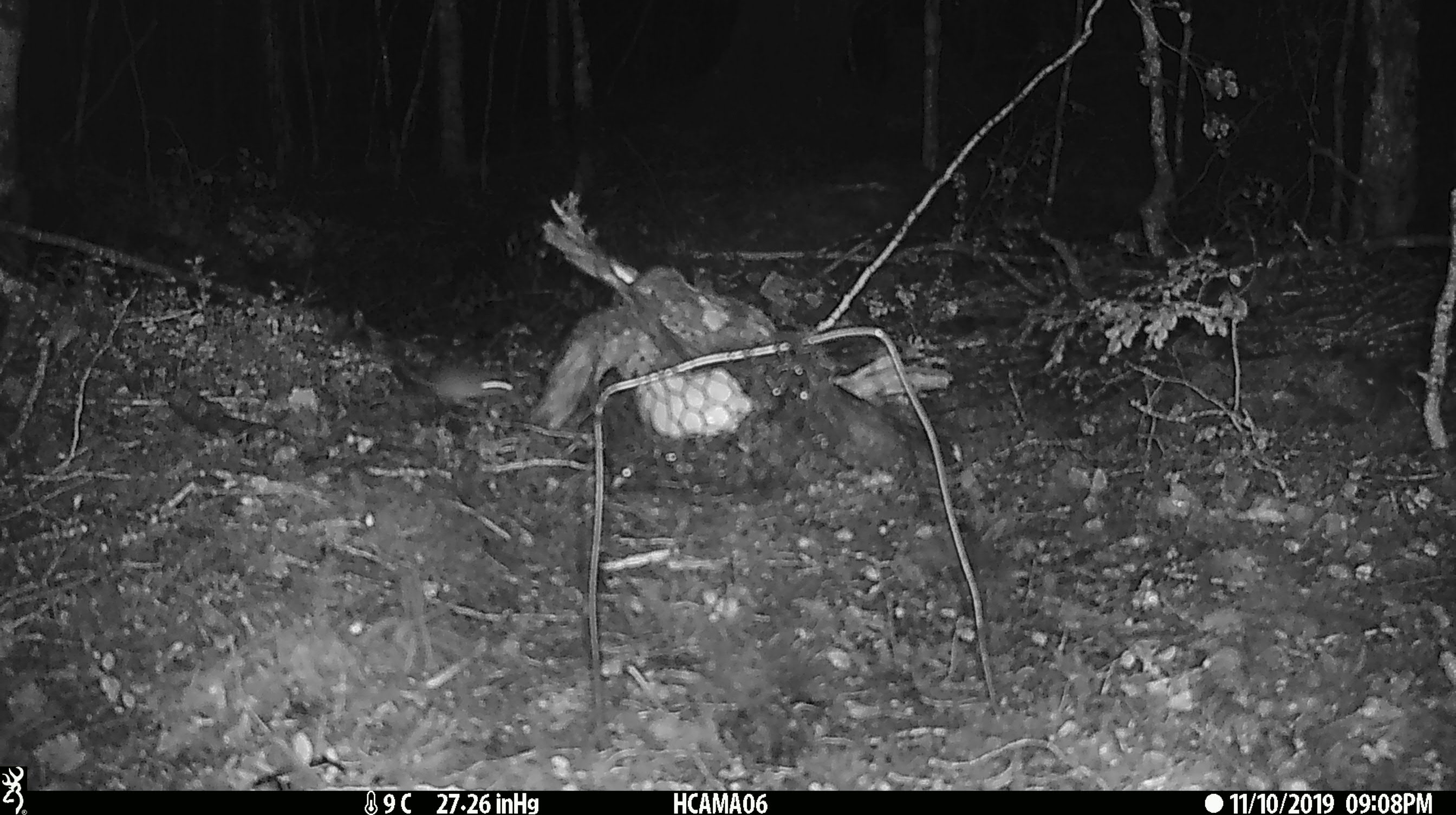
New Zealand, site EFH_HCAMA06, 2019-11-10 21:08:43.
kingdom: Animalia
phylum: Chordata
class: Mammalia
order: Rodentia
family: Muridae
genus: Mus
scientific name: Mus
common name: mouse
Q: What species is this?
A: Mouse (Mus).